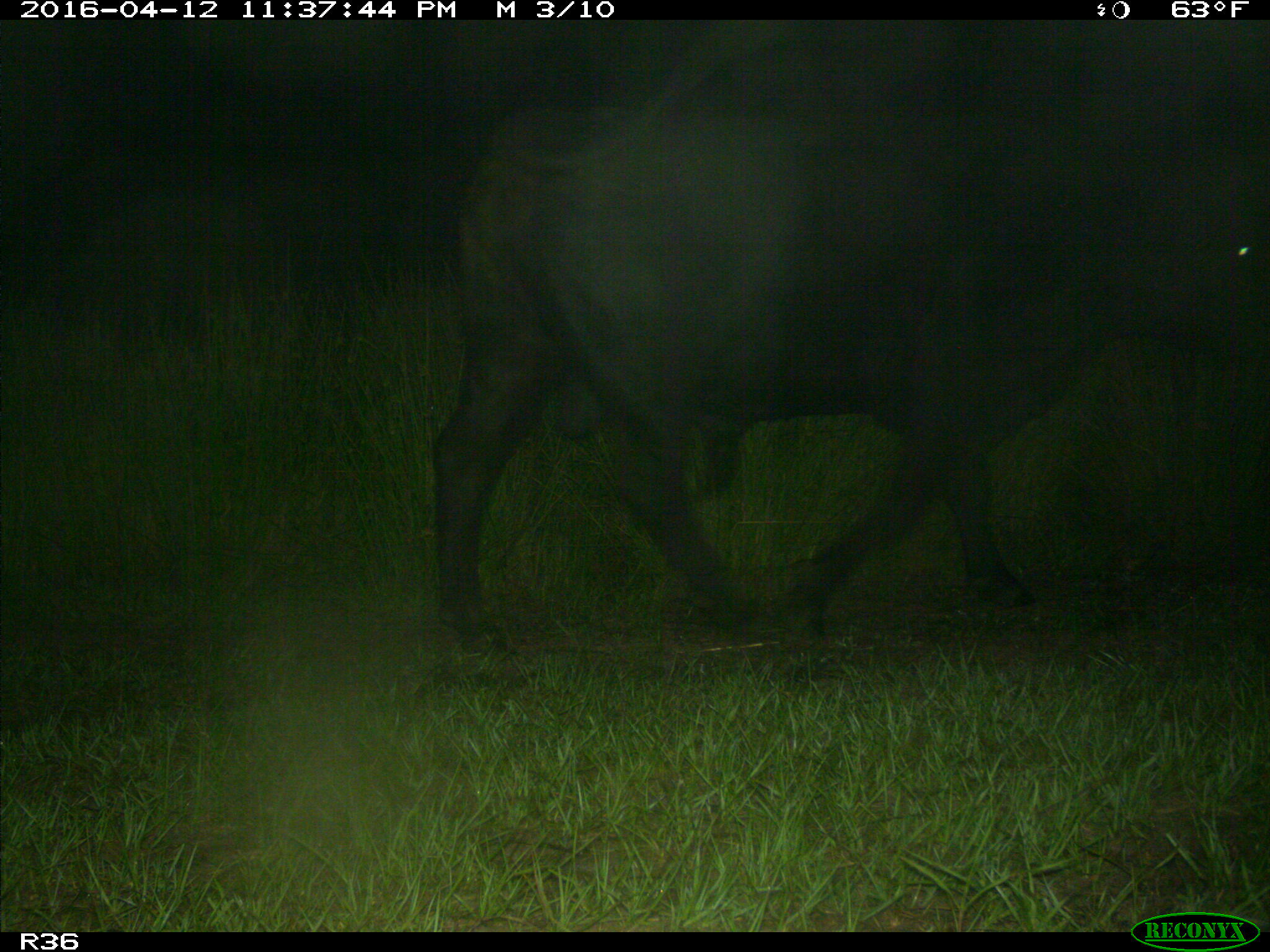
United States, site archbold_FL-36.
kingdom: Animalia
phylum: Chordata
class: Mammalia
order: Artiodactyla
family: Bovidae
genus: Bos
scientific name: Bos taurus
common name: domestic cow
Bos taurus (domestic cow).